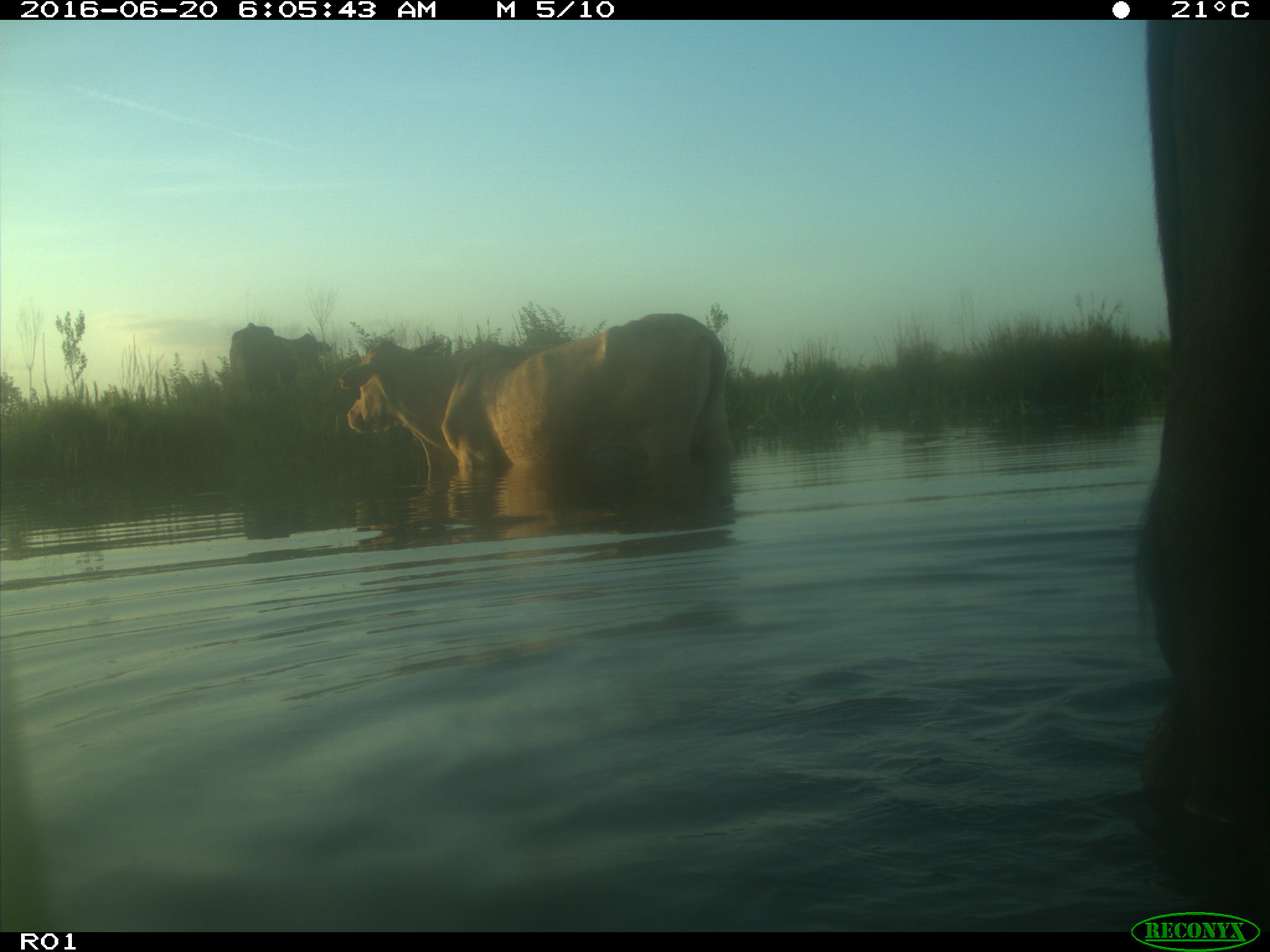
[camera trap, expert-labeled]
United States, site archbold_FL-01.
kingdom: Animalia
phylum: Chordata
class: Mammalia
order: Artiodactyla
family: Bovidae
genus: Bos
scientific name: Bos taurus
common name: domestic cow